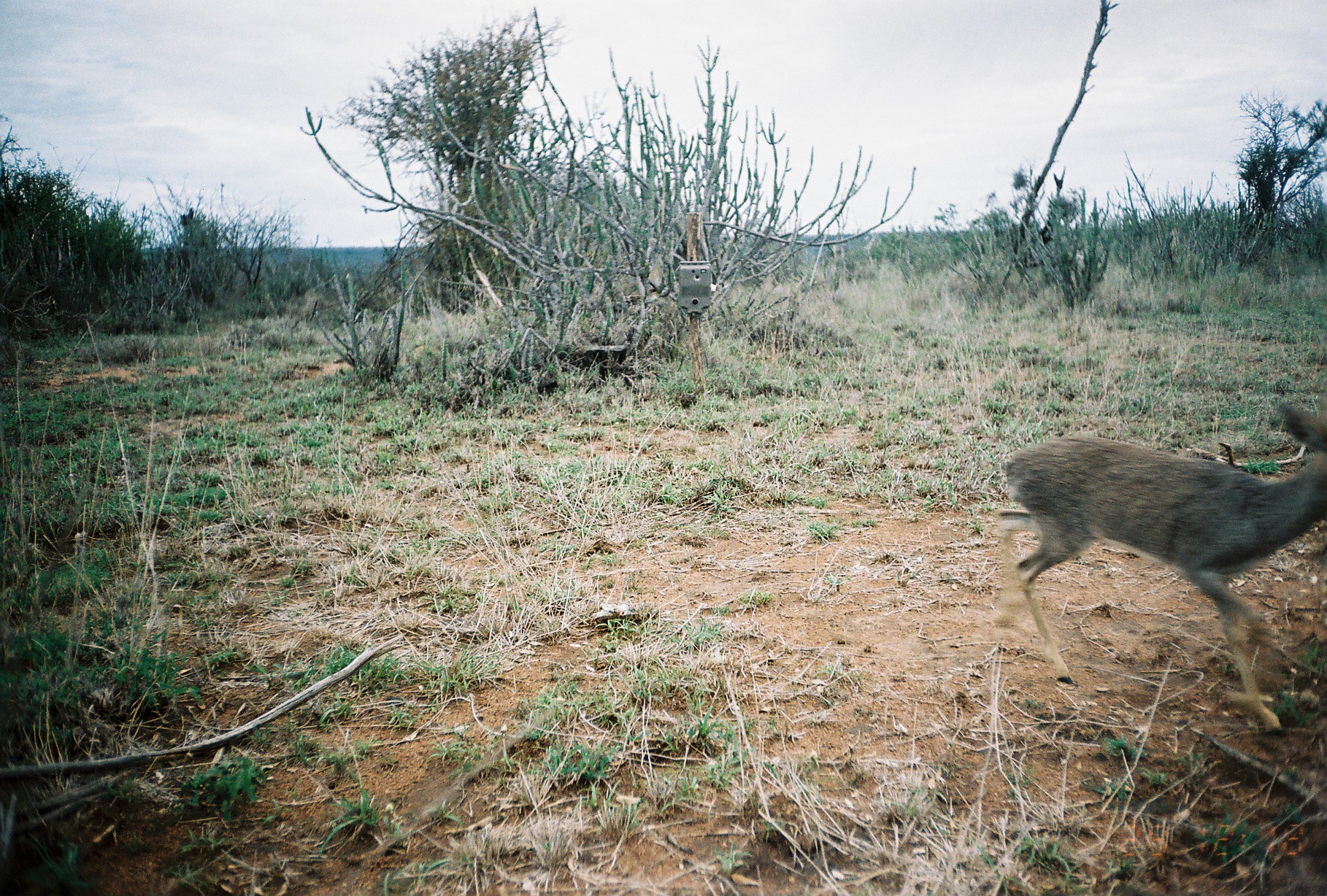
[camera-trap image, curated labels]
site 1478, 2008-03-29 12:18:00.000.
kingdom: Animalia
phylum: Chordata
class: Mammalia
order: Artiodactyla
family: Bovidae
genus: Madoqua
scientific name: Madoqua guentheri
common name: günther's dik-dik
Madoqua guentheri (günther's dik-dik), count 1.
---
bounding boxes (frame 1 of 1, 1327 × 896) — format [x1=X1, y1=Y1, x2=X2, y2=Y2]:
madoqua guentheri: [x1=996, y1=402, x2=1327, y2=733]